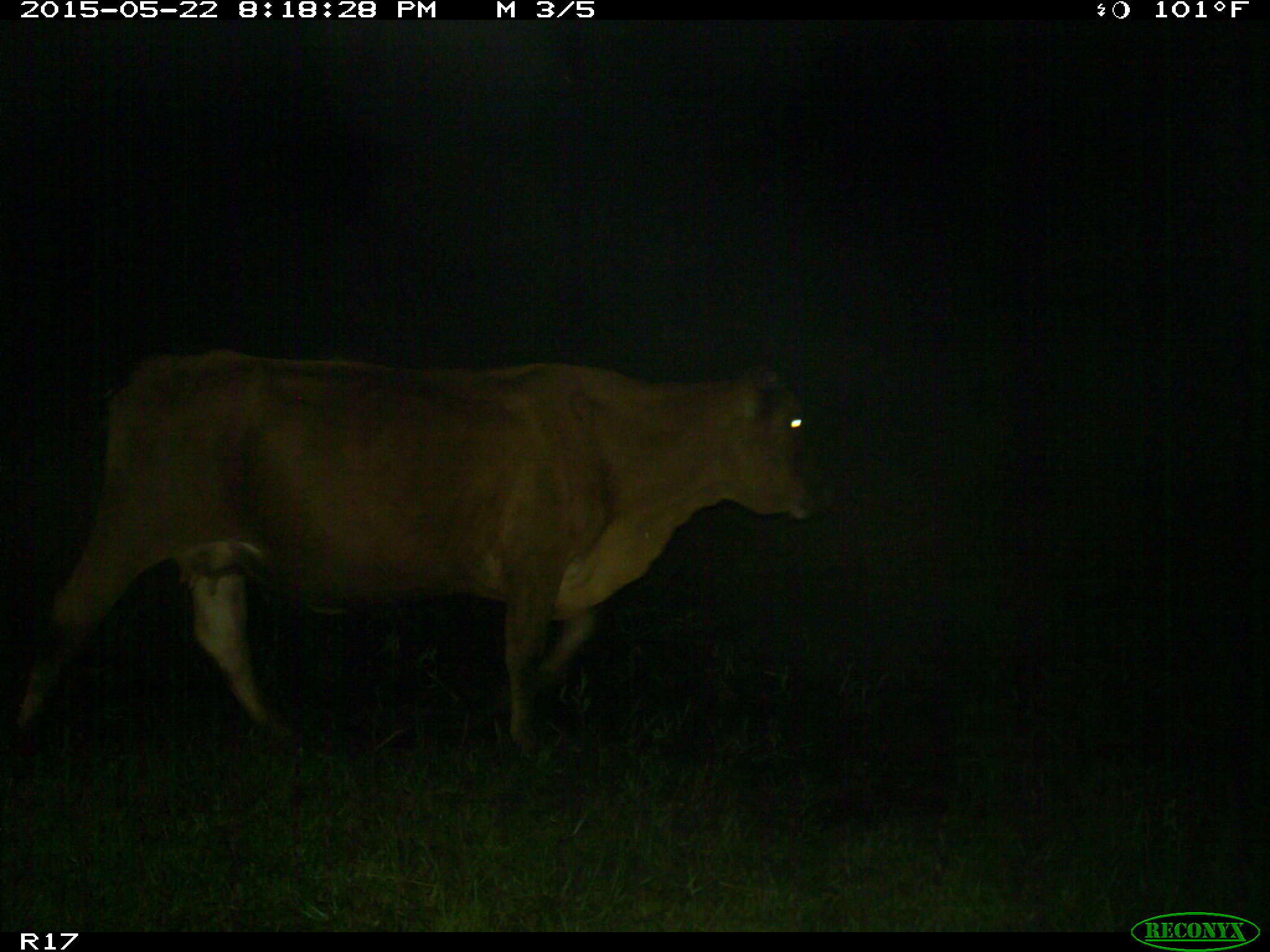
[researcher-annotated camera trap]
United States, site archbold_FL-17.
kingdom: Animalia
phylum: Chordata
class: Mammalia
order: Artiodactyla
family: Bovidae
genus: Bos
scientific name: Bos taurus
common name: domestic cow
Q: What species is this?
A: Bos taurus (domestic cow).